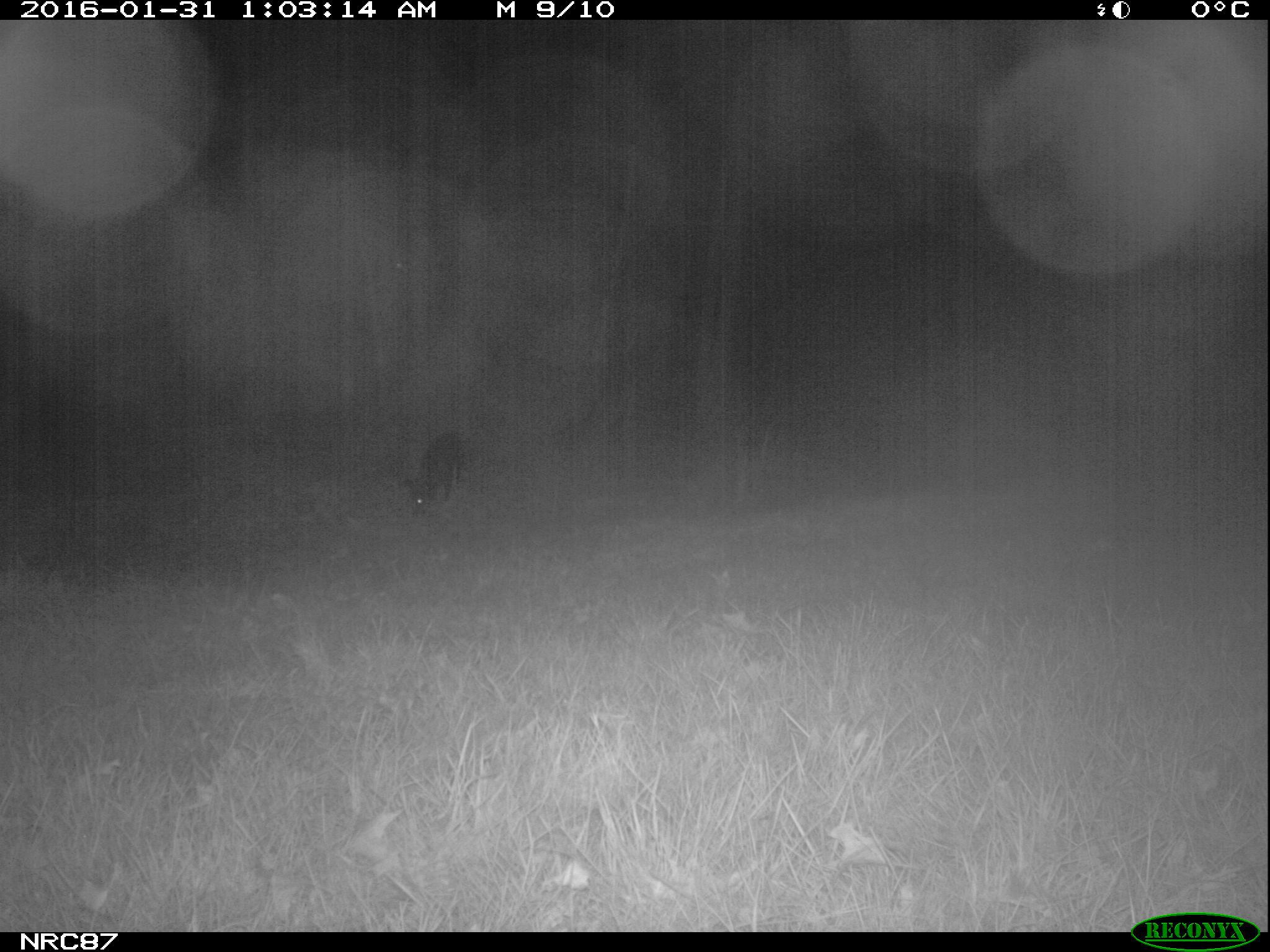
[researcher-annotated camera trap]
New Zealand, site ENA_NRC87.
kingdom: Animalia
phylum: Chordata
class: Mammalia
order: Carnivora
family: Canidae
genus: Canis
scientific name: Canis familiaris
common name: domestic dog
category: dog